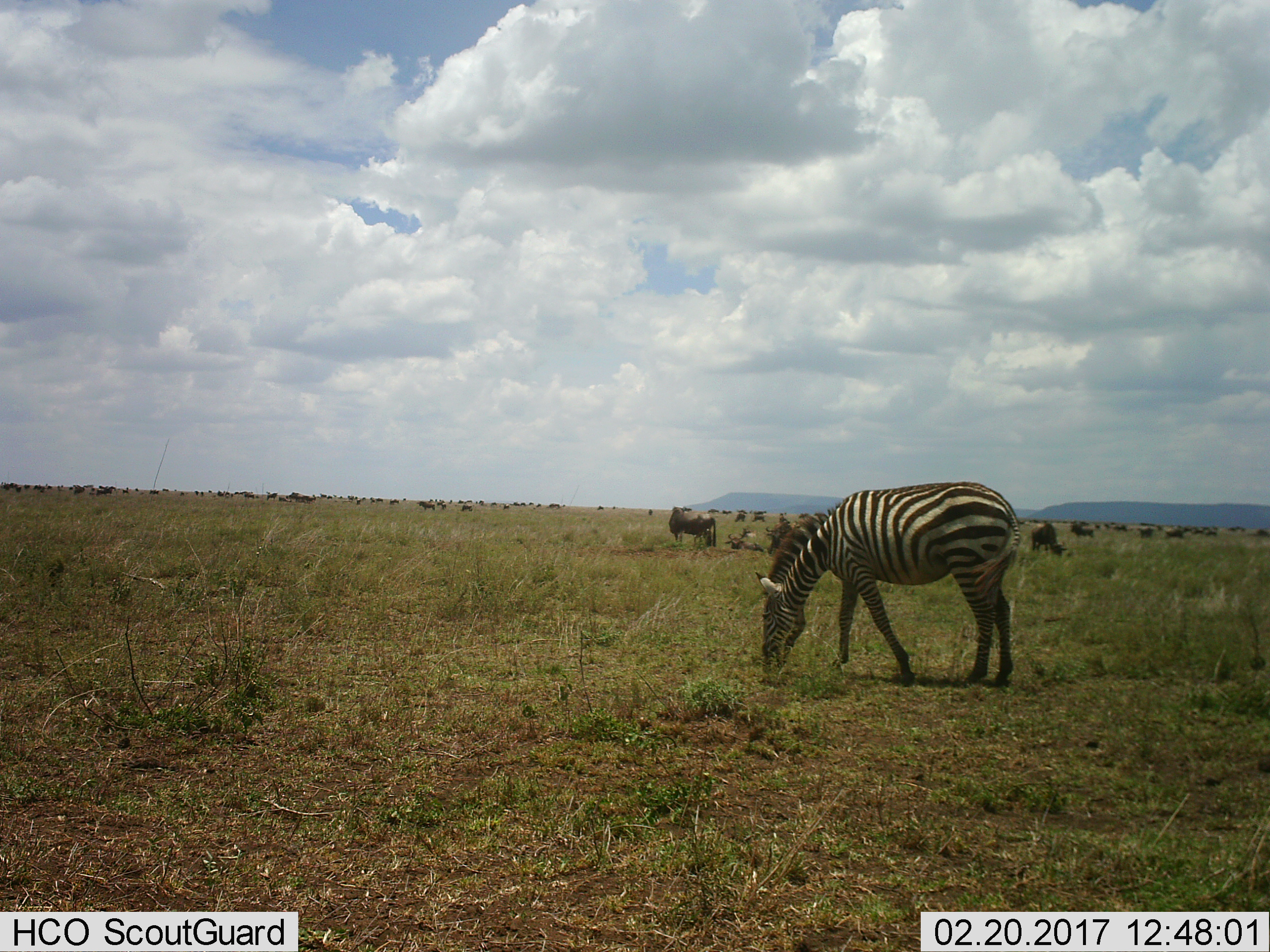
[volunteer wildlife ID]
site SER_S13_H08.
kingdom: Animalia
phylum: Chordata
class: Mammalia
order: Artiodactyla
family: Bovidae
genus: Connochaetes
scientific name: Connochaetes taurinus taurinus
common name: blue wildebeest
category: wildebeestblue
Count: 51+.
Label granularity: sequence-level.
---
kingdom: Animalia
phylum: Chordata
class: Mammalia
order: Perissodactyla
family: Equidae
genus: Equus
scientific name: Equus quagga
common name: plains zebra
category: zebraplains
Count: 1.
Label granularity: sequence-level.